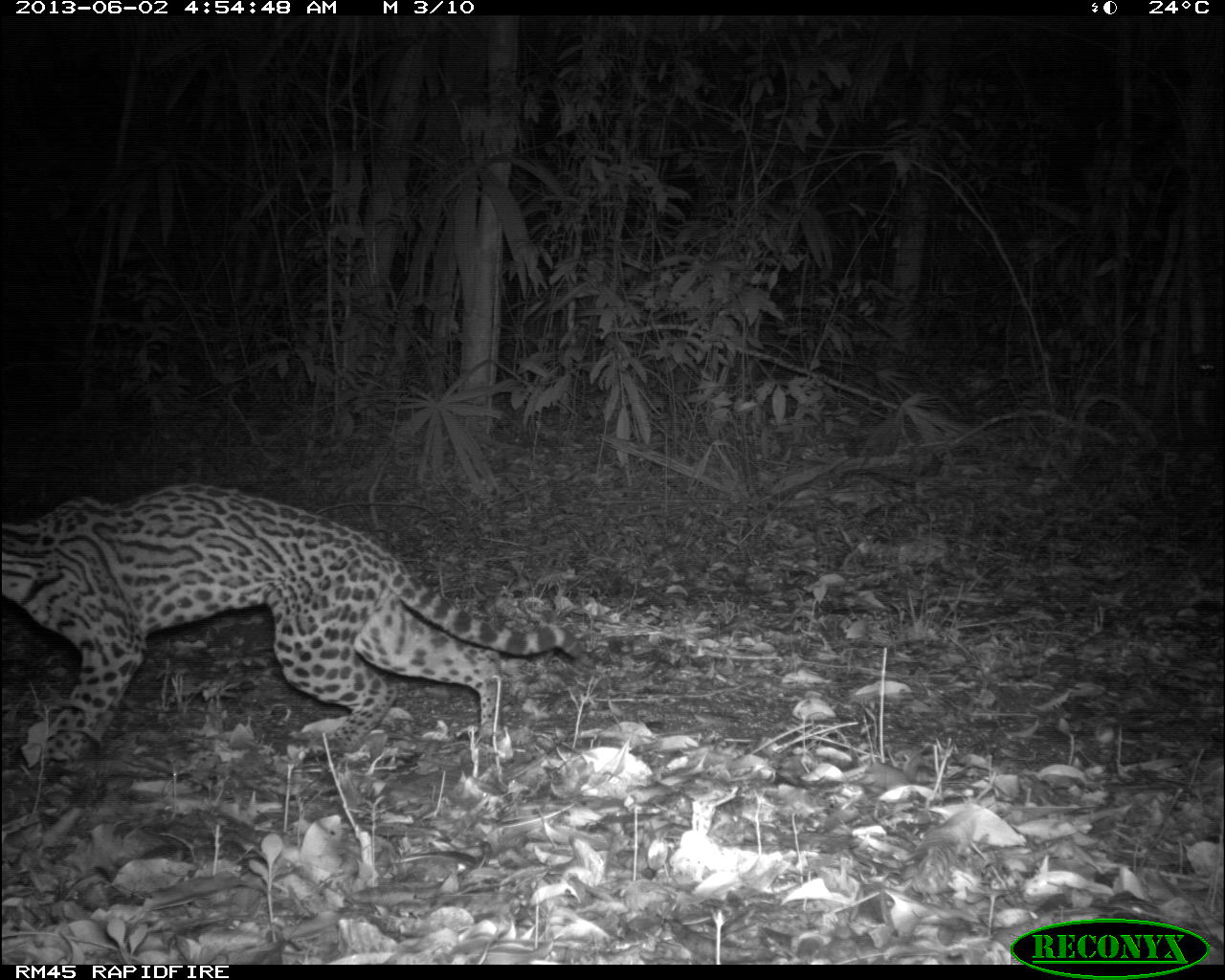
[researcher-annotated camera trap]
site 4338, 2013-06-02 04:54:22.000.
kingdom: Animalia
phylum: Chordata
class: Mammalia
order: Carnivora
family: Felidae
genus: Leopardus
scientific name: Leopardus pardalis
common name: ocelot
Leopardus pardalis (ocelot), count 1, sex female.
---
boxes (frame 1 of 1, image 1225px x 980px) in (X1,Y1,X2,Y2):
leopardus pardalis: (0,483,583,768)